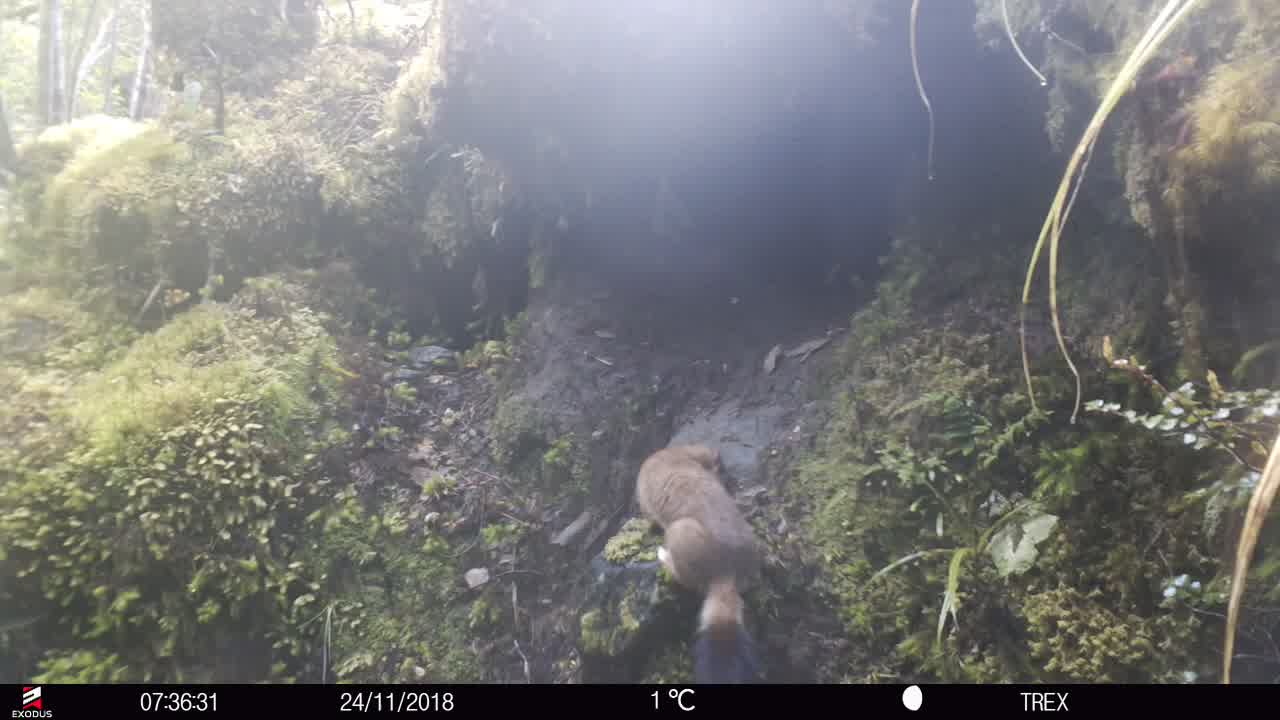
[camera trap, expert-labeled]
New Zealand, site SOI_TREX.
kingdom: Animalia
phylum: Chordata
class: Mammalia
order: Carnivora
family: Mustelidae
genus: Mustela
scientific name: Mustela erminea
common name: stoat